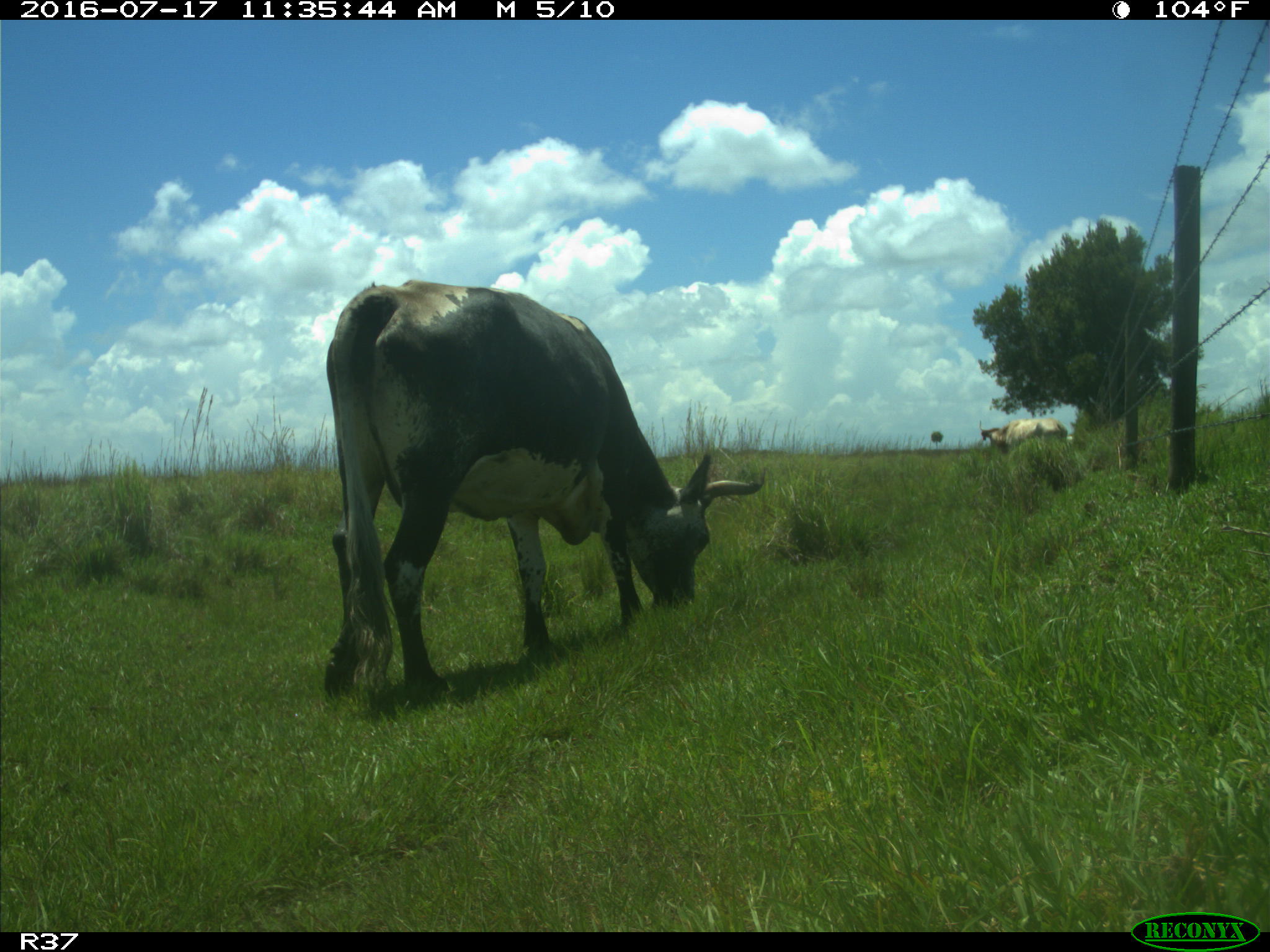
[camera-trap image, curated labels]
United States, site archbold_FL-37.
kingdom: Animalia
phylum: Chordata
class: Mammalia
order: Artiodactyla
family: Bovidae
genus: Bos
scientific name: Bos taurus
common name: domestic cow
Bos taurus (domestic cow).